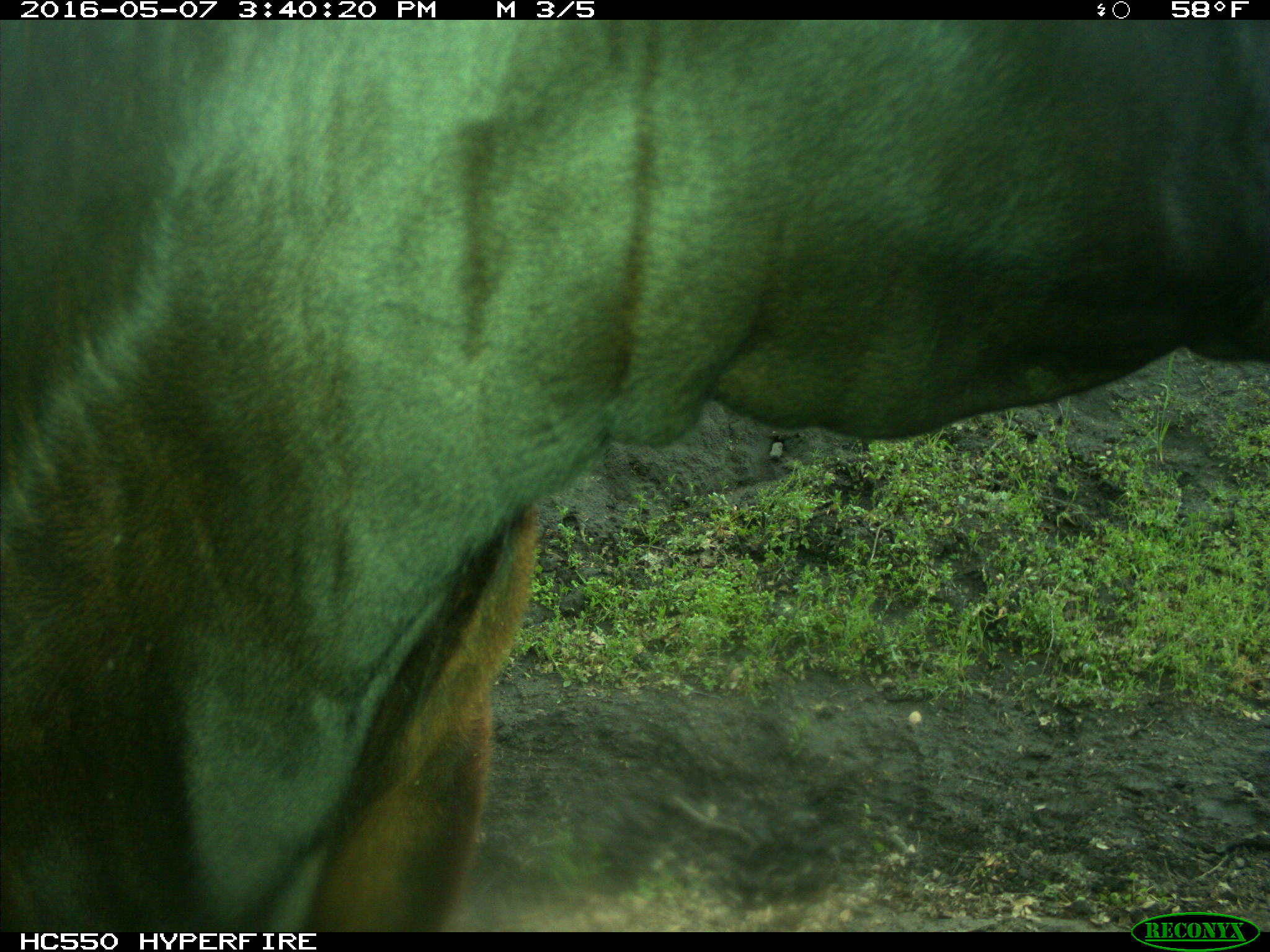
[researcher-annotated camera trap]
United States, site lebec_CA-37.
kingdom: Animalia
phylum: Chordata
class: Mammalia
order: Artiodactyla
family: Bovidae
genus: Bos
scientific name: Bos taurus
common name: domestic cow